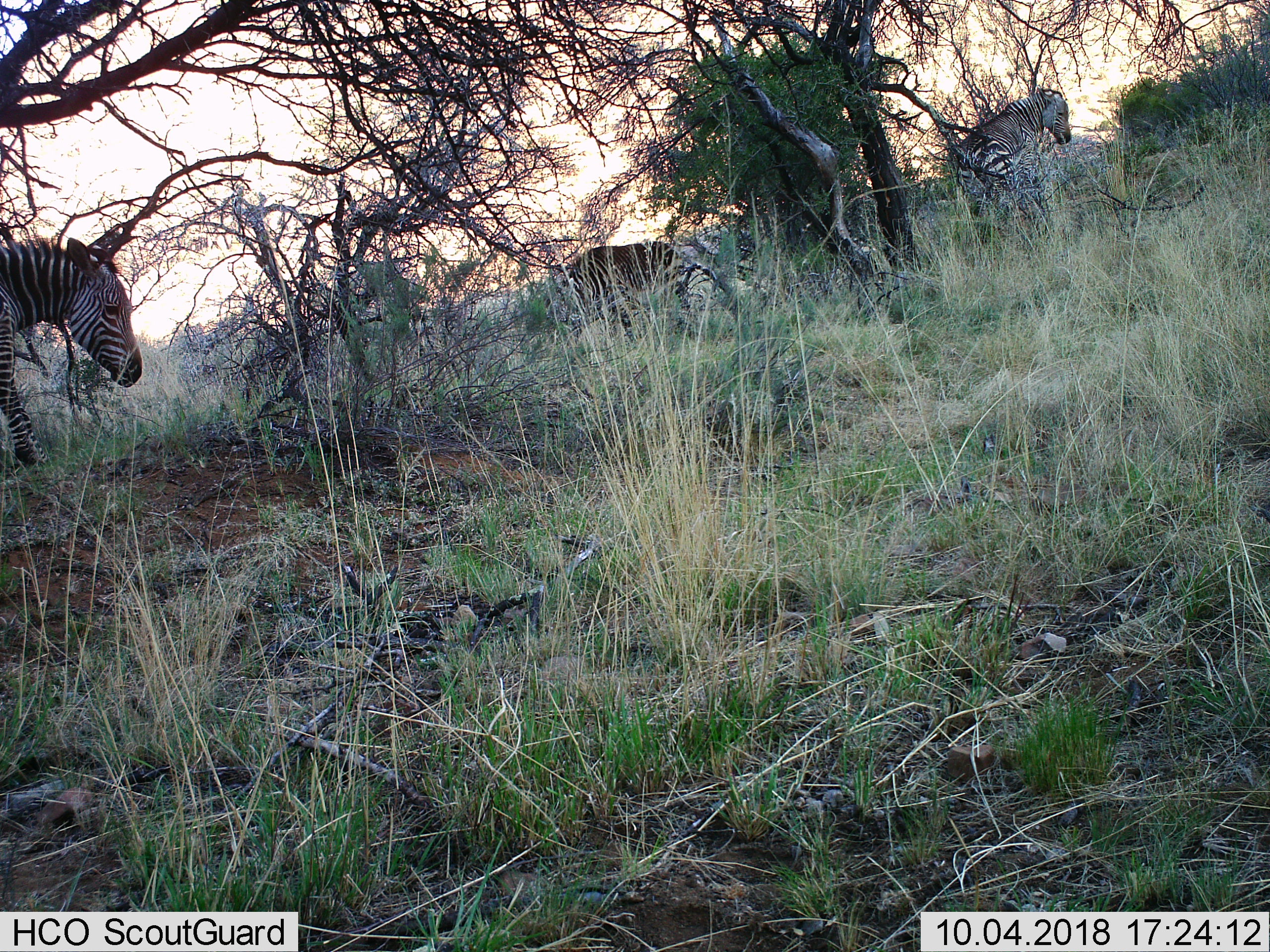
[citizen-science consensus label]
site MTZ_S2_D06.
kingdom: Animalia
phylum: Chordata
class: Mammalia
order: Perissodactyla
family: Equidae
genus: Equus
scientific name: Equus zebra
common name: mountain zebra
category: zebramountain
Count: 3.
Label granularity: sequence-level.